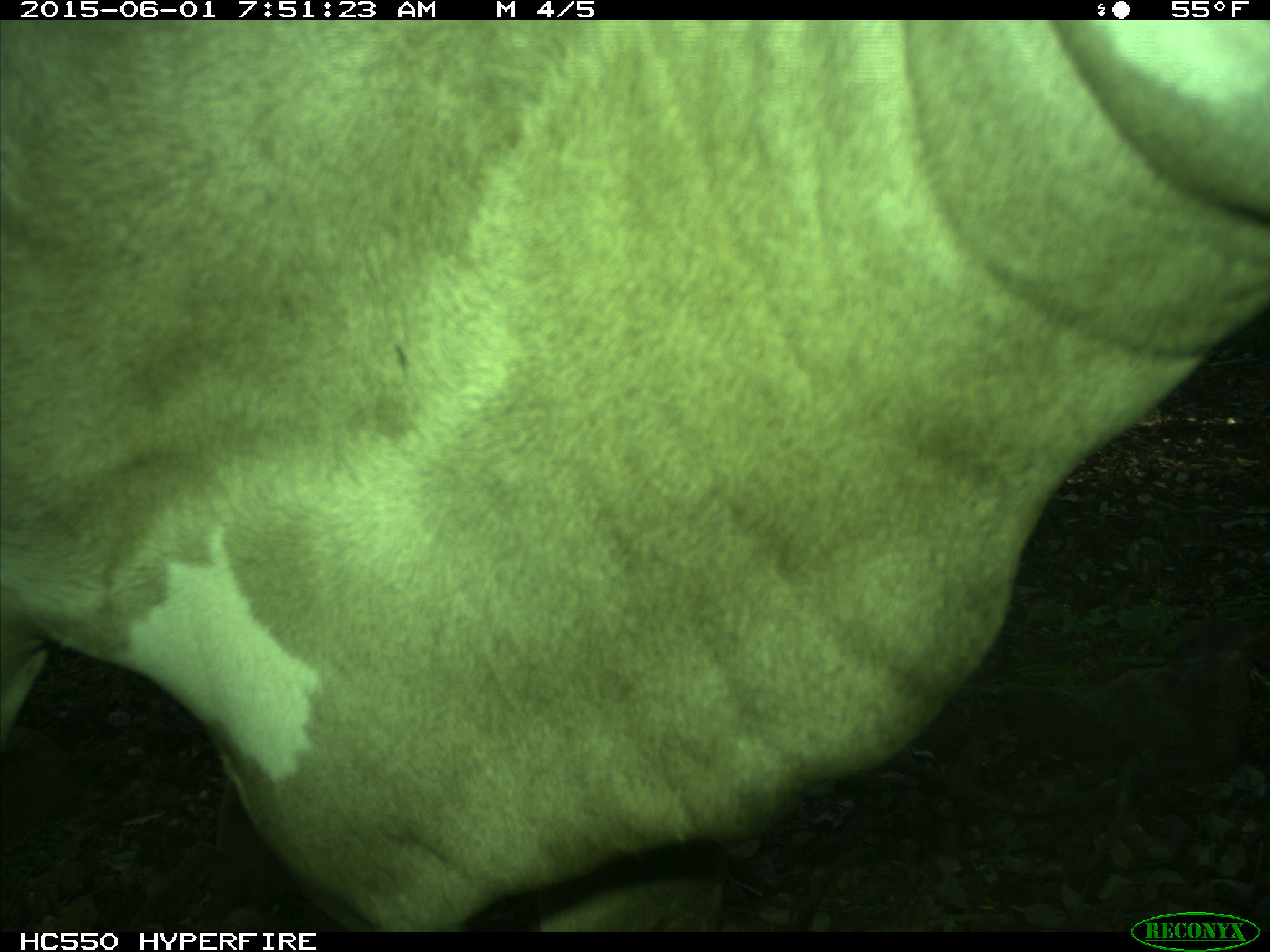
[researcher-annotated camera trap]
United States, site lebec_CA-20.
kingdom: Animalia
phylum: Chordata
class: Mammalia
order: Artiodactyla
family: Bovidae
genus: Bos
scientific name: Bos taurus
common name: domestic cow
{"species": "Bos taurus (domestic cow)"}